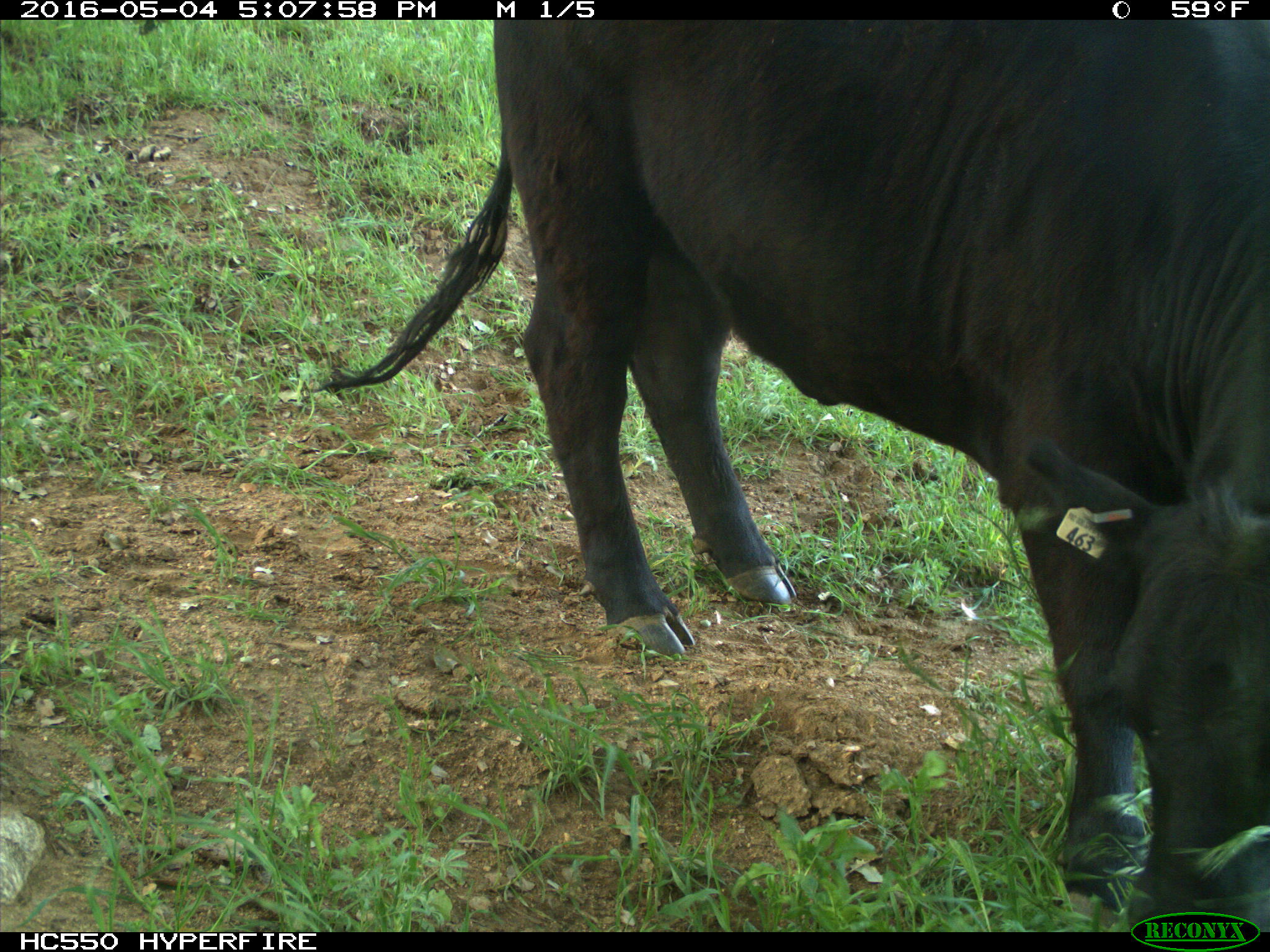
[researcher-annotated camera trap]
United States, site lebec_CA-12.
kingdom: Animalia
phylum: Chordata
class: Mammalia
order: Artiodactyla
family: Bovidae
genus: Bos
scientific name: Bos taurus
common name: domestic cow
Bos taurus (domestic cow).